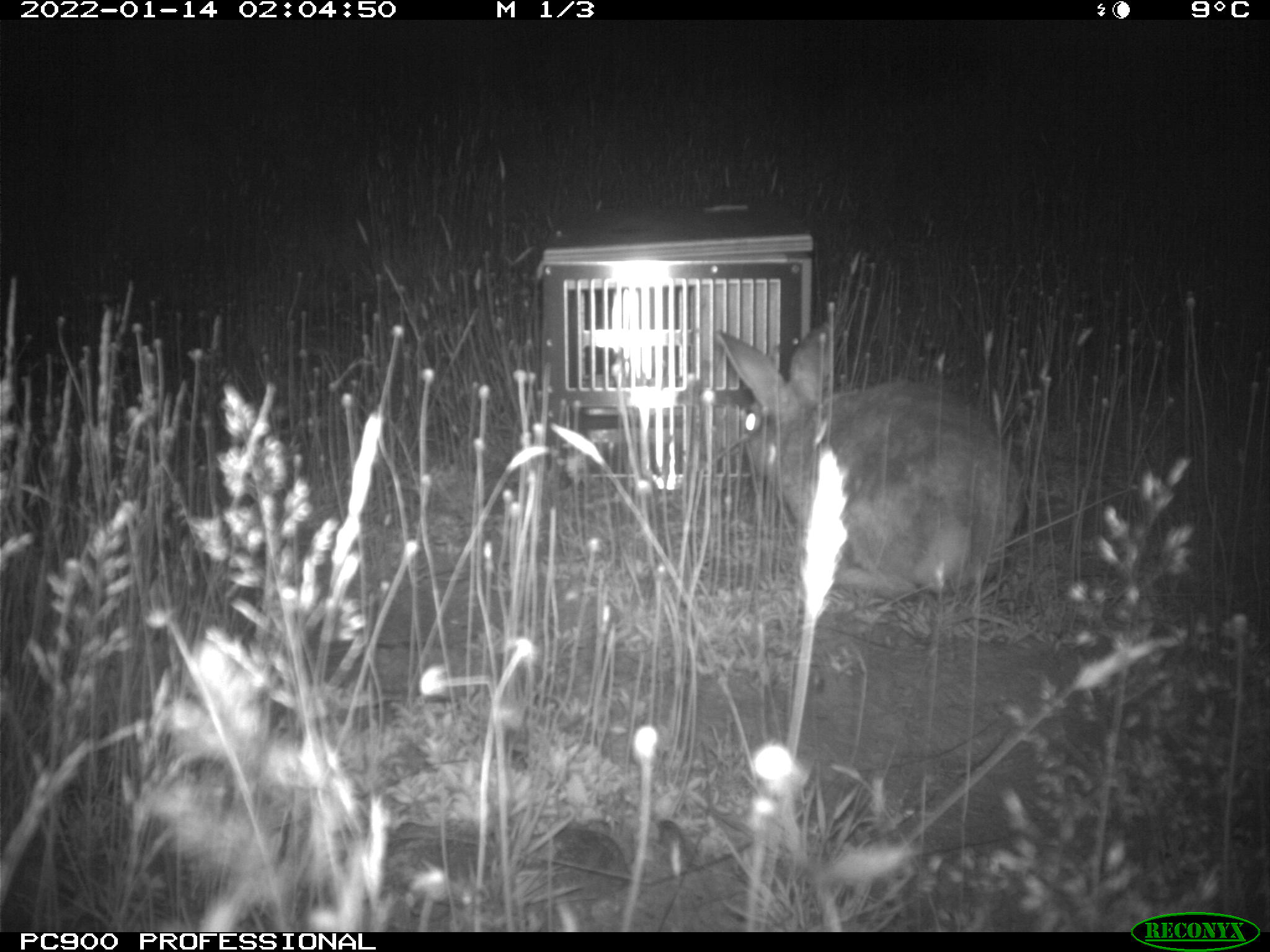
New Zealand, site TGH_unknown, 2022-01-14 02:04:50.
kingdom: Animalia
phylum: Chordata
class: Mammalia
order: Lagomorpha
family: Leporidae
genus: Oryctolagus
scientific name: Oryctolagus cuniculus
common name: european rabbit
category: rabbit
Rabbit (european rabbit) (Oryctolagus cuniculus).